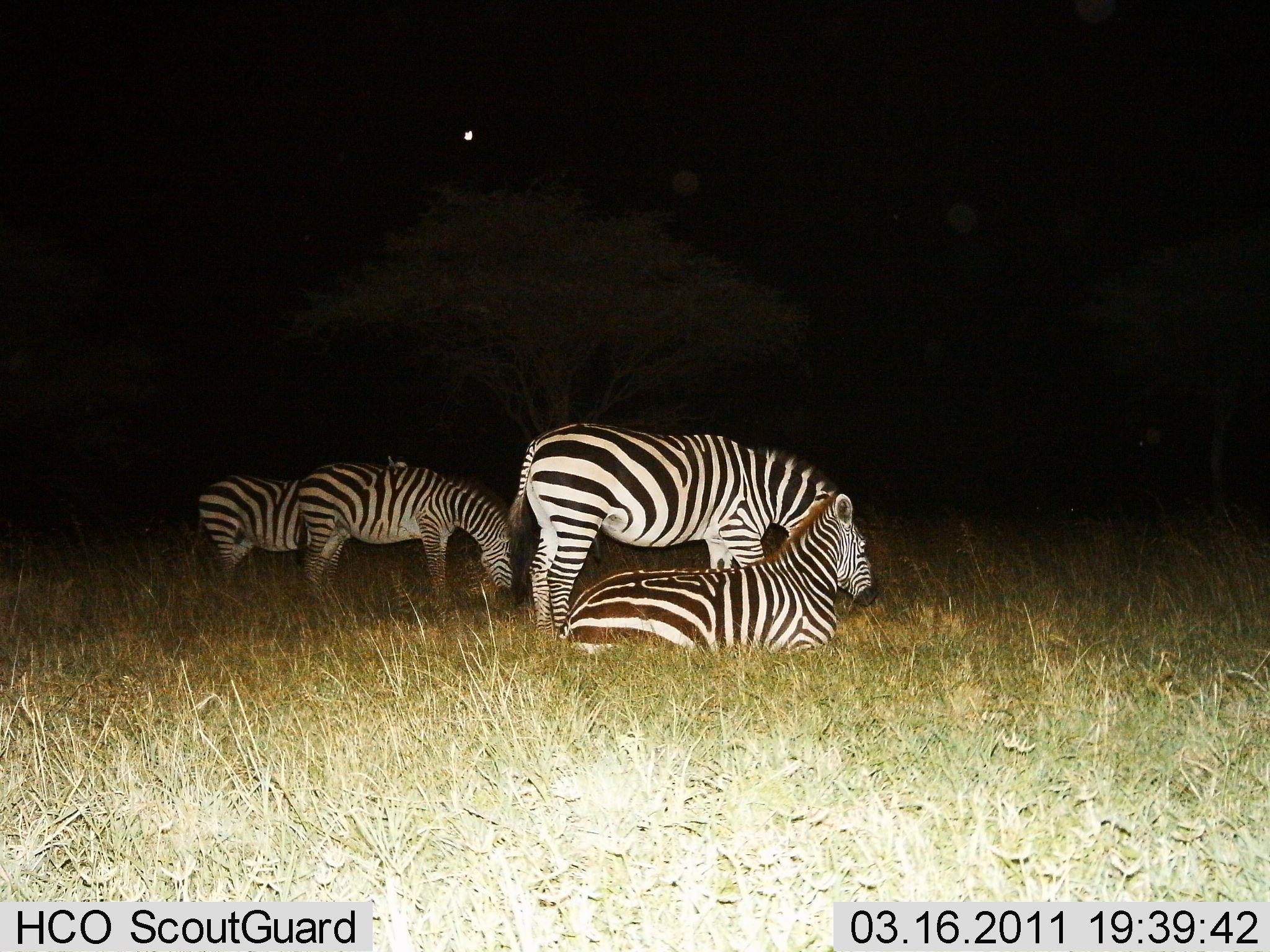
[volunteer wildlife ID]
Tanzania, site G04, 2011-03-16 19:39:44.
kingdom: Animalia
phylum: Chordata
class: Mammalia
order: Perissodactyla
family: Equidae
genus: Equus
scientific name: Equus quagga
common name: plains zebra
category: zebra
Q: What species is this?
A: Zebra (plains zebra) (Equus quagga).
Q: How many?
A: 4.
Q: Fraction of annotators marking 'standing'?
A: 33%.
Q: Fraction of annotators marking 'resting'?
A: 92%.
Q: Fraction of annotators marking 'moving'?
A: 0%.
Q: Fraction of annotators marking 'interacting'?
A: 0%.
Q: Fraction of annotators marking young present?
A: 0%.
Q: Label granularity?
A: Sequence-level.